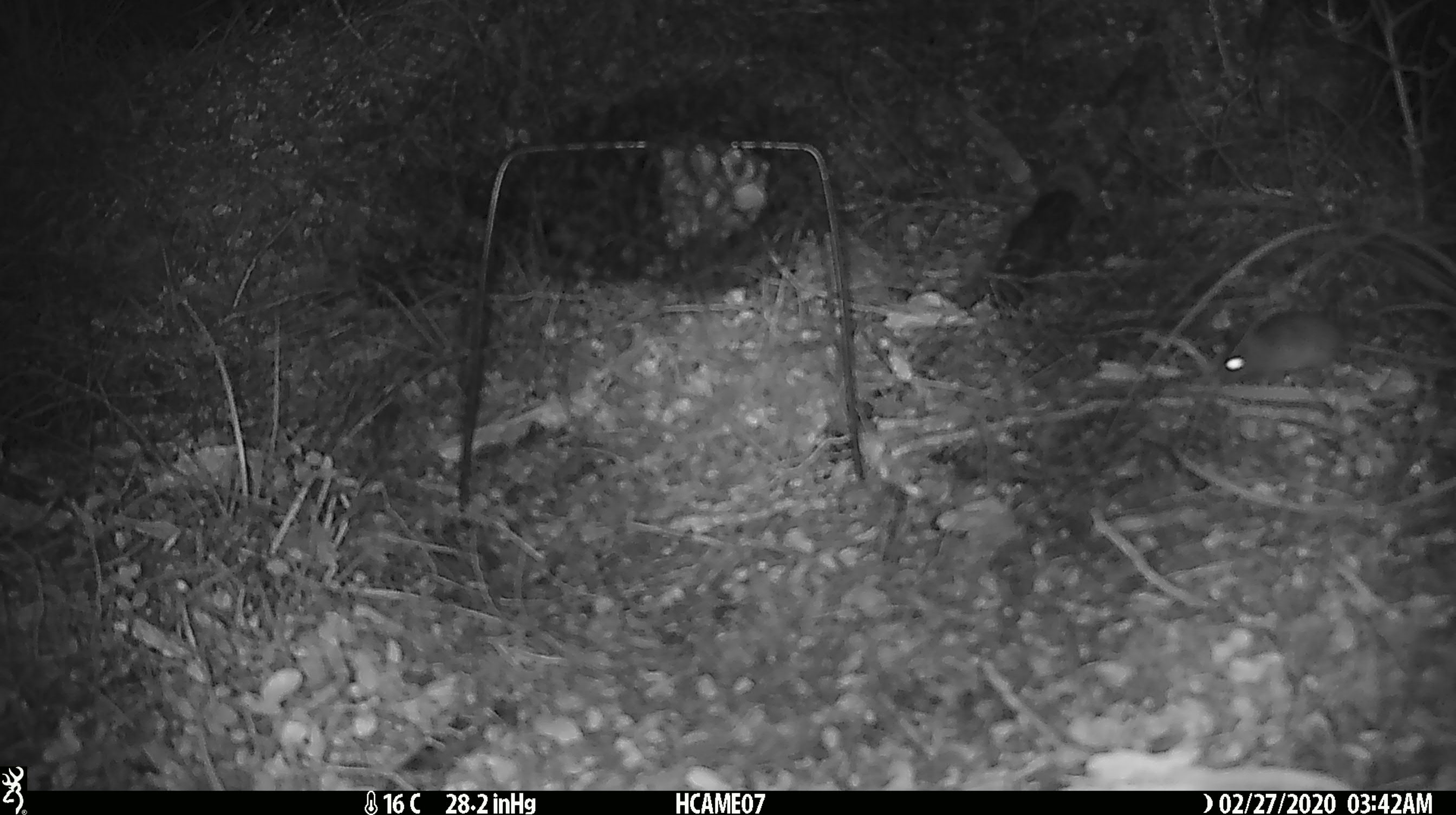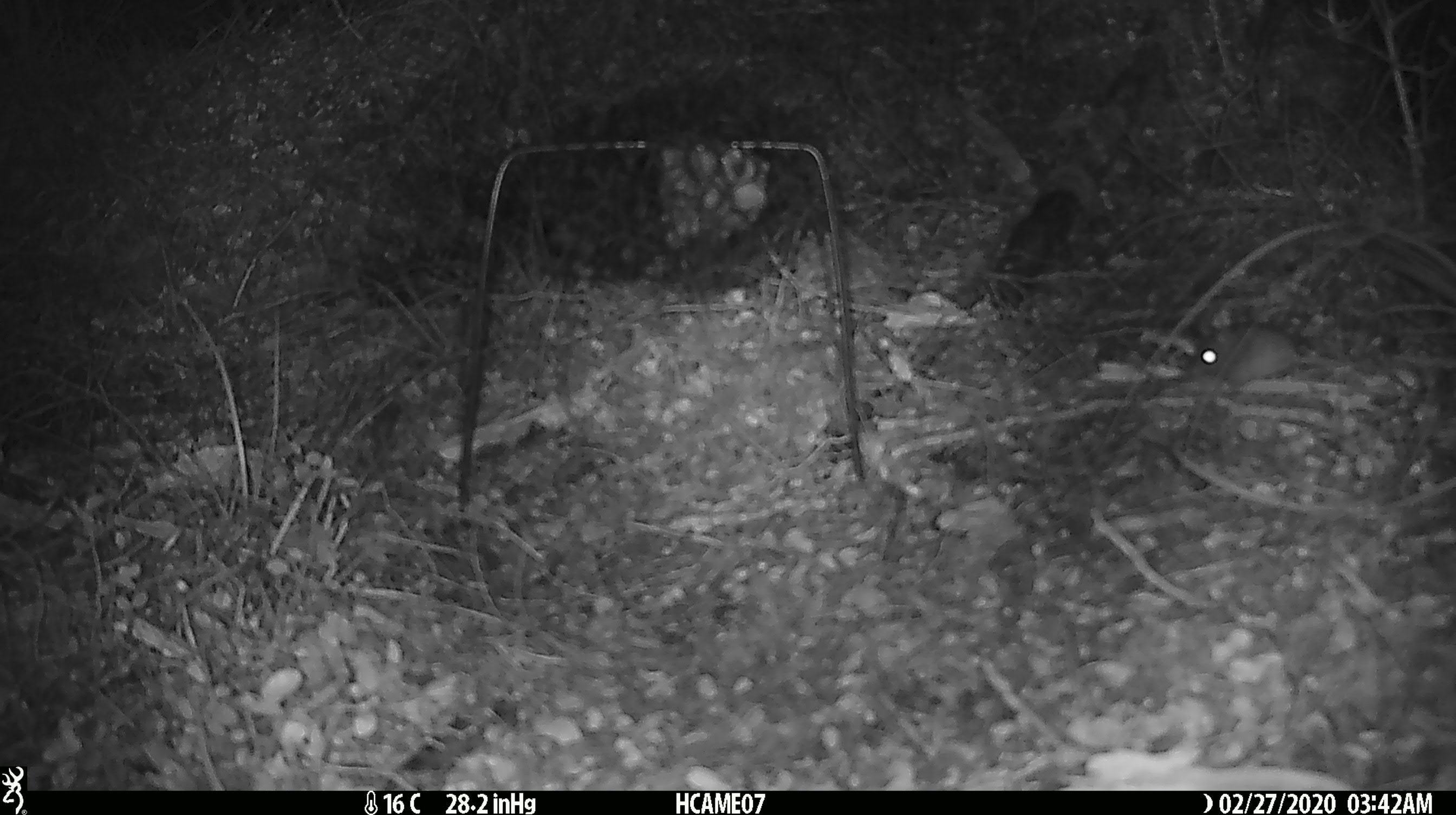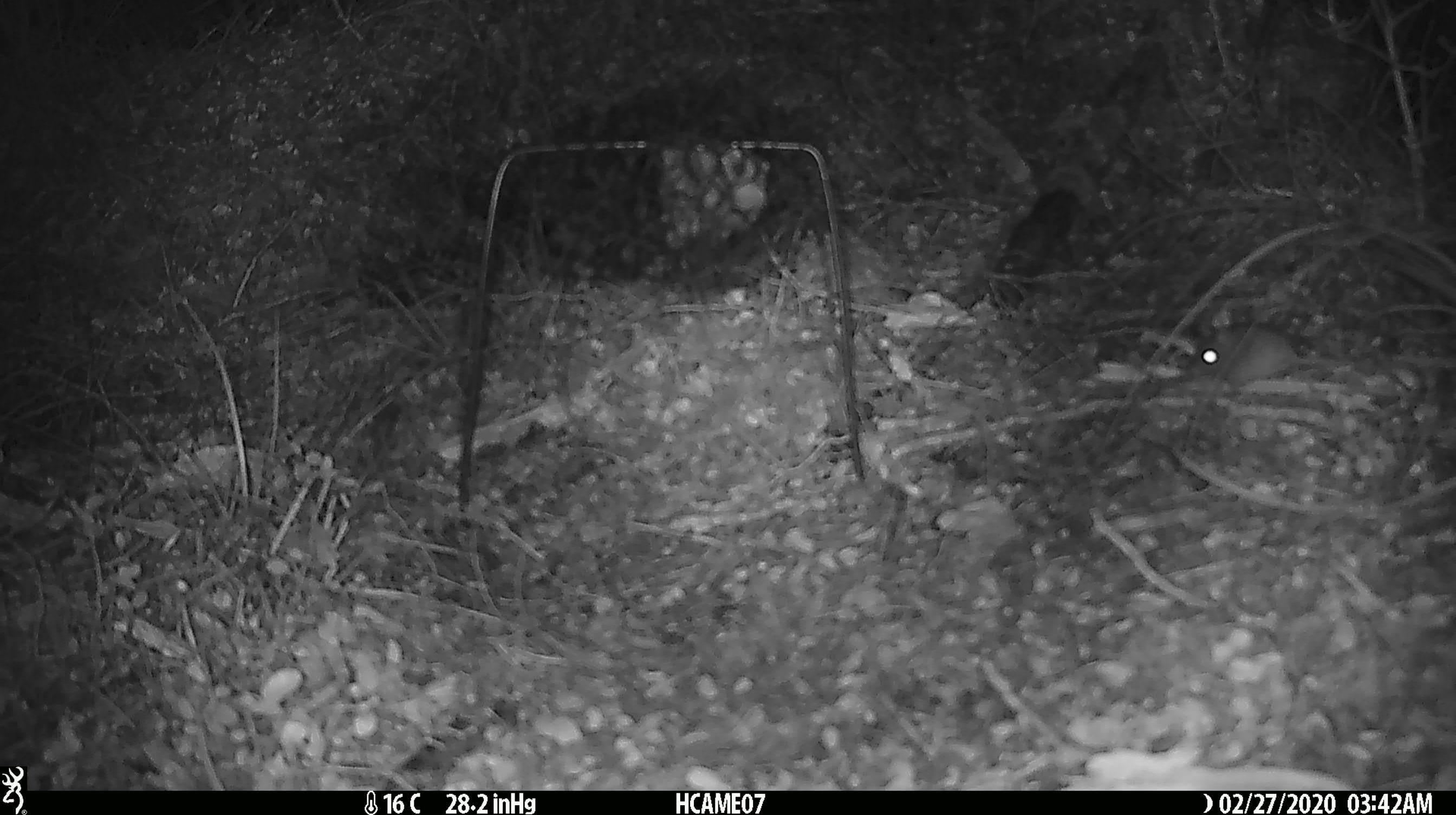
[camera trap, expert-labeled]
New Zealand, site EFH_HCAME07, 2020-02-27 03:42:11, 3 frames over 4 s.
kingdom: Animalia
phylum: Chordata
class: Mammalia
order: Rodentia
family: Muridae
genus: Mus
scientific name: Mus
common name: mouse